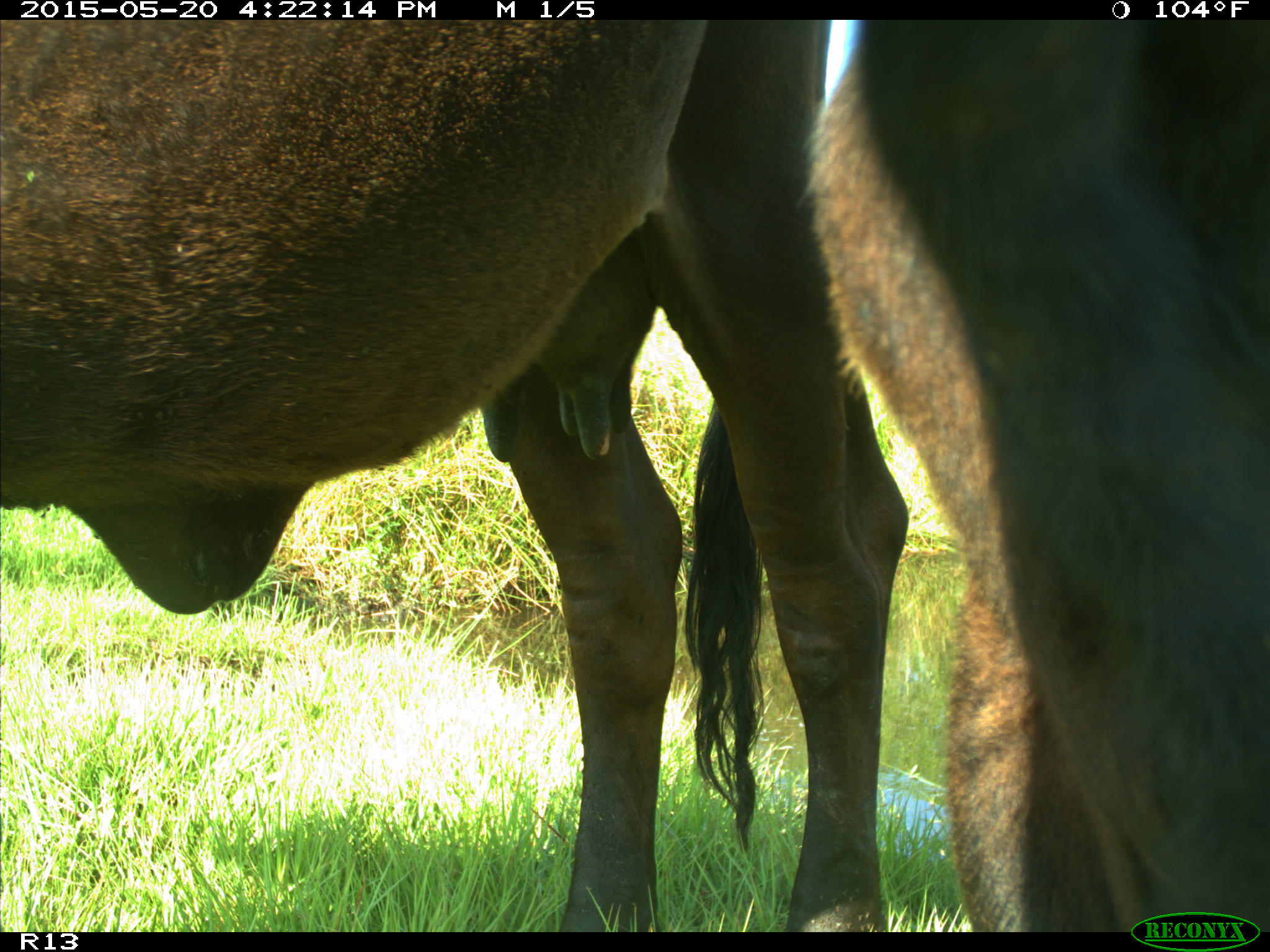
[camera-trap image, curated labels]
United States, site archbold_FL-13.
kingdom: Animalia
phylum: Chordata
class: Mammalia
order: Artiodactyla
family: Bovidae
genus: Bos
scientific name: Bos taurus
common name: domestic cow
Bos taurus (domestic cow).